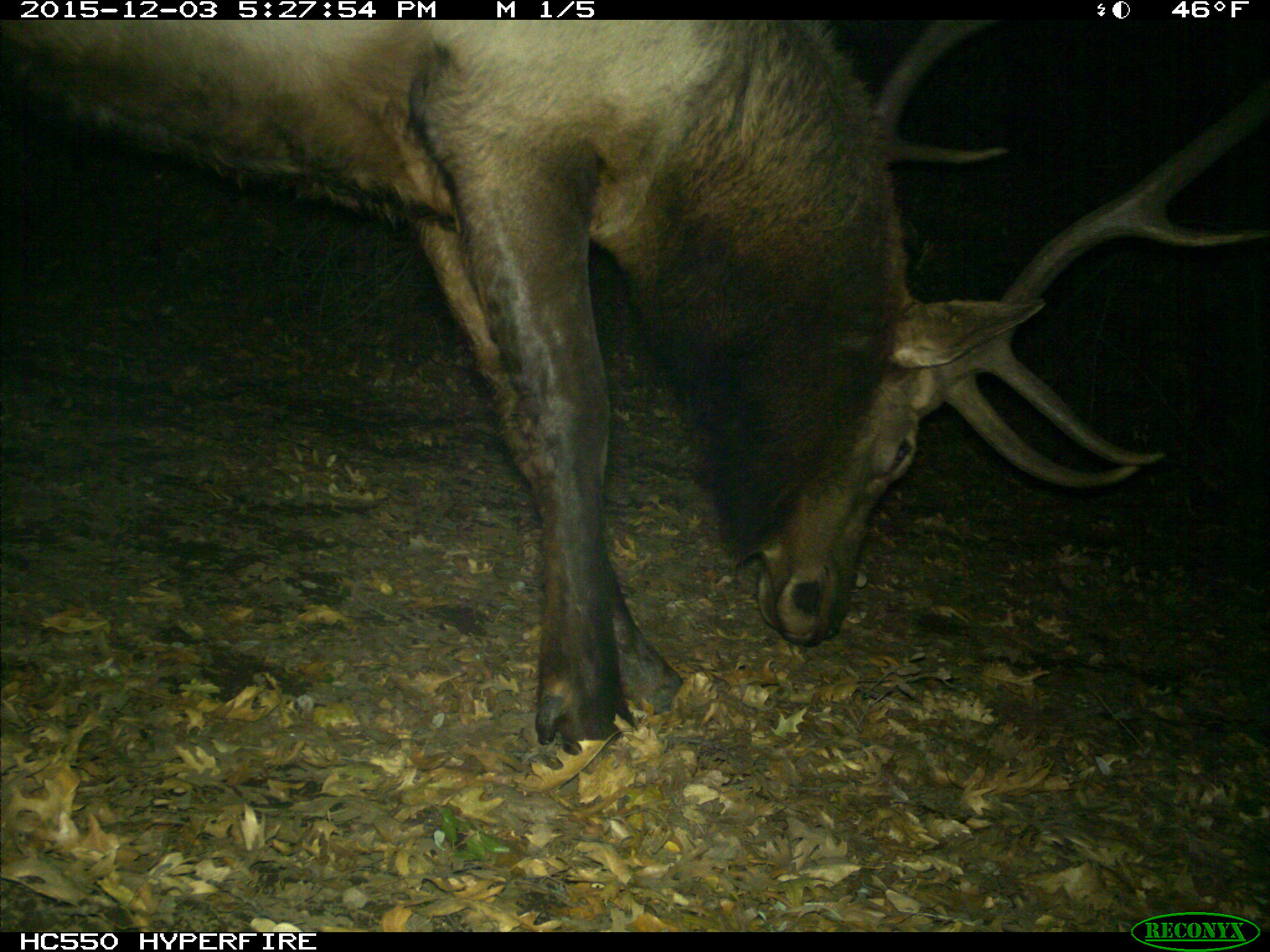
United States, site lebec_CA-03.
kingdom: Animalia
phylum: Chordata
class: Mammalia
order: Artiodactyla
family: Cervidae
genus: Cervus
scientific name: Cervus canadensis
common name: elk